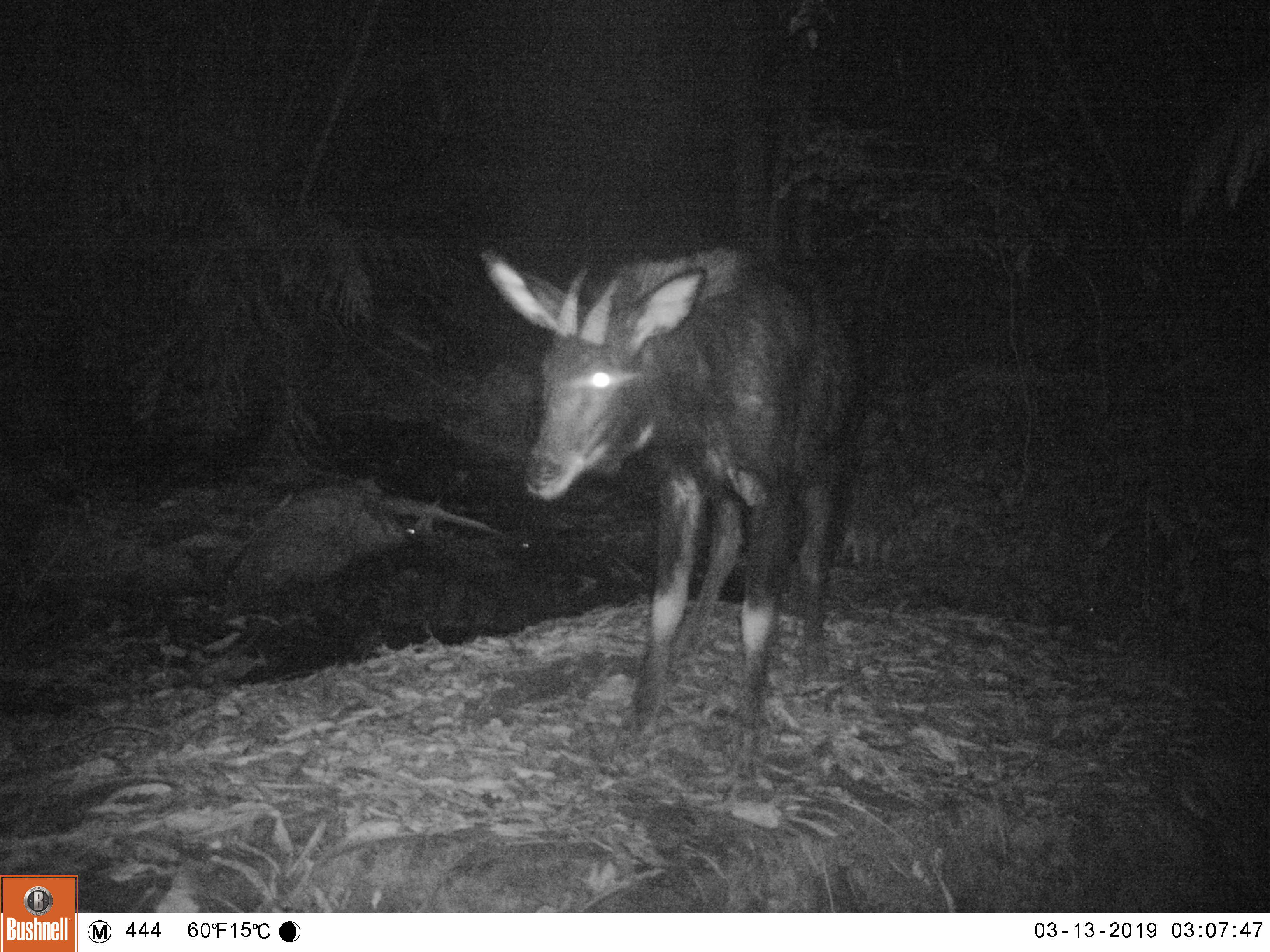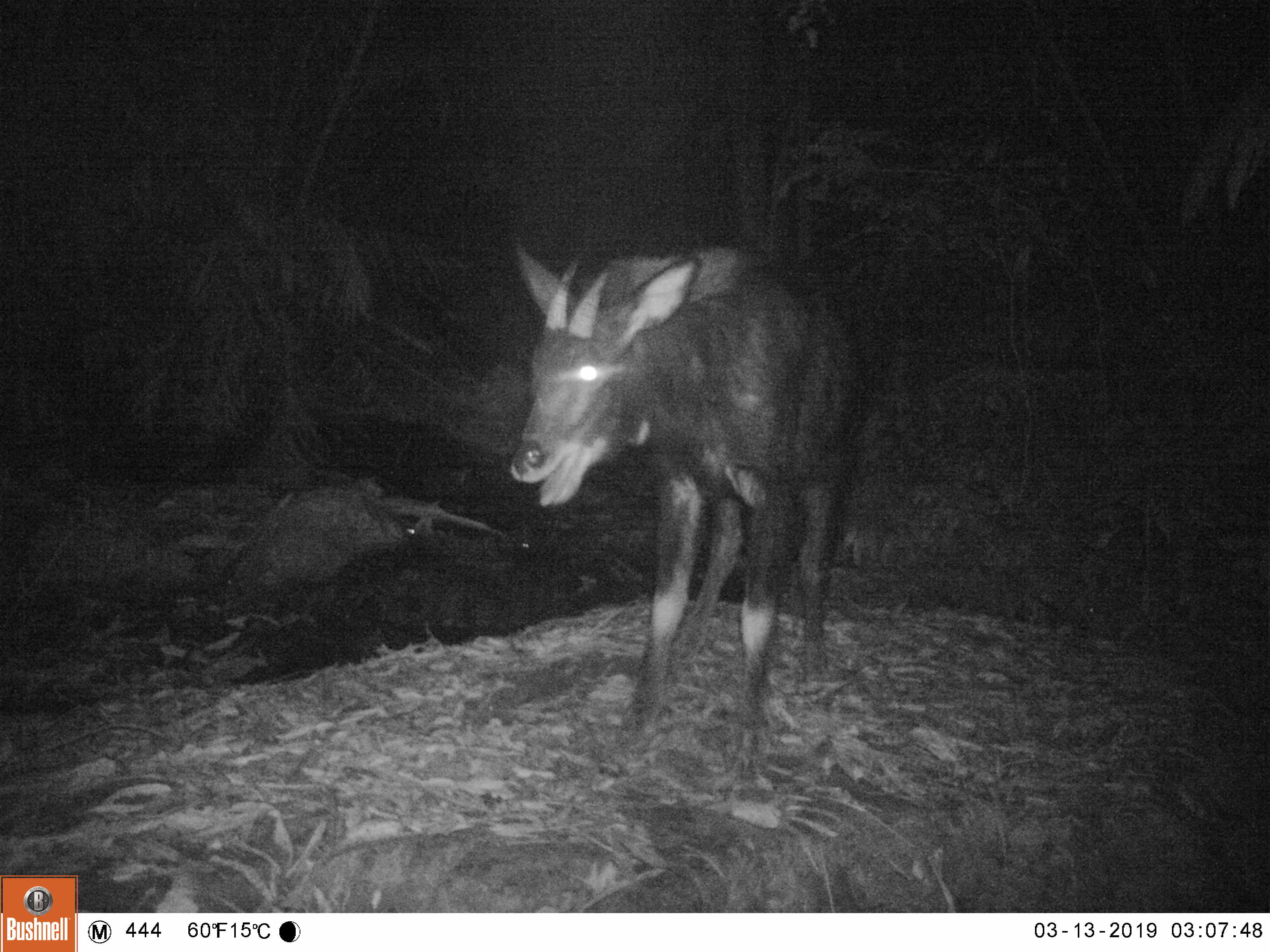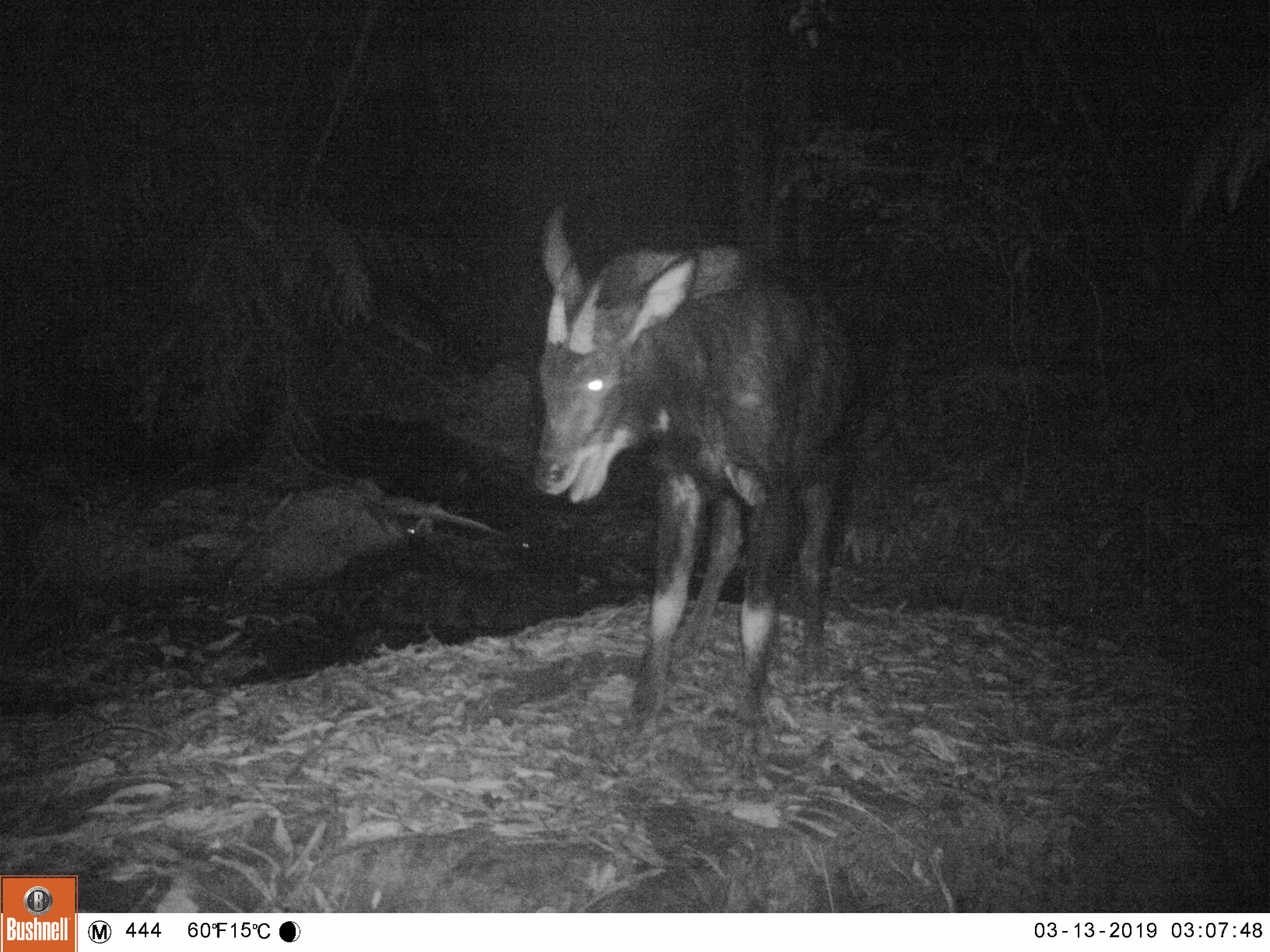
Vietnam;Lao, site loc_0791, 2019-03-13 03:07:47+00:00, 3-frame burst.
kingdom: Animalia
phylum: Chordata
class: Mammalia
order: Artiodactyla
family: Bovidae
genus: Capricornis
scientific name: Capricornis sumatraensis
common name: chinese serow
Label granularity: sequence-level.